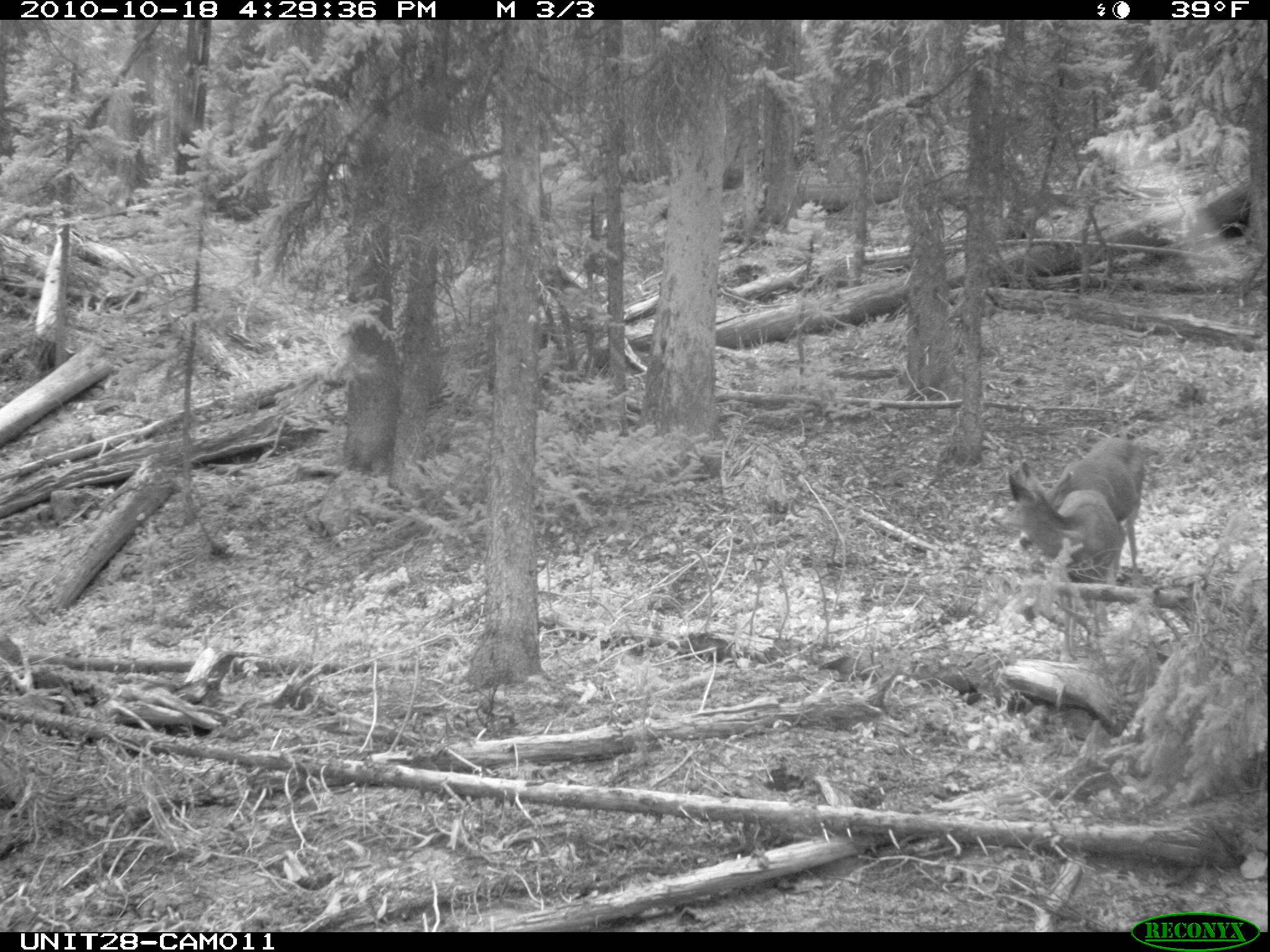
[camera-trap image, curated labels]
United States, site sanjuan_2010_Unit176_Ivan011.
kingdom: Animalia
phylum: Chordata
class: Mammalia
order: Artiodactyla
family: Cervidae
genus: Odocoileus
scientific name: Odocoileus hemionus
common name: mule deer